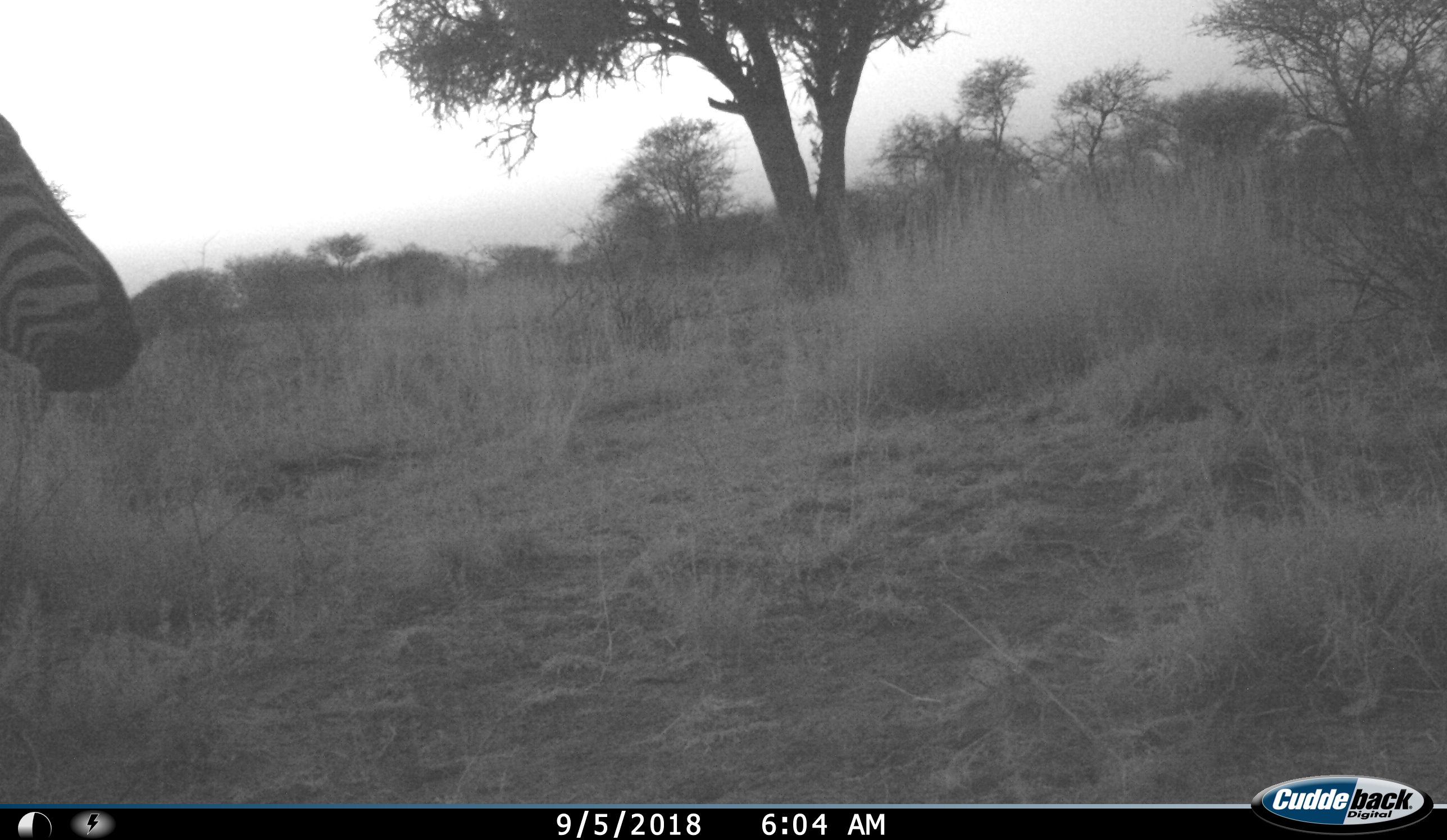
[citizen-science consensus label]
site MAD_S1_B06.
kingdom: Animalia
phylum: Chordata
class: Mammalia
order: Perissodactyla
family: Equidae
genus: Equus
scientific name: Equus quagga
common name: plains zebra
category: zebraplains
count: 1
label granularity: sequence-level